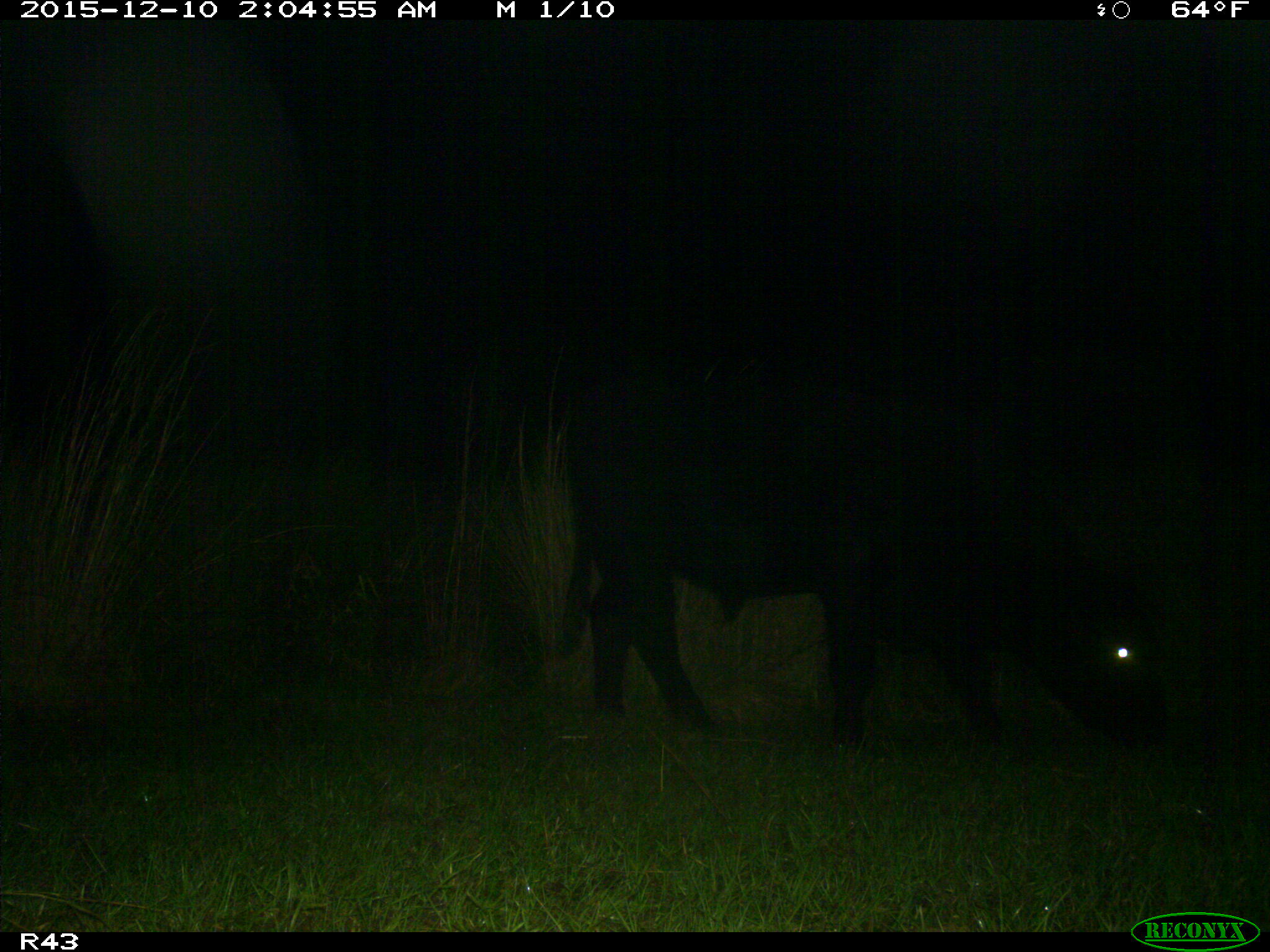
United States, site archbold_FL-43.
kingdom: Animalia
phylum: Chordata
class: Mammalia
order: Artiodactyla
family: Bovidae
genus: Bos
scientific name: Bos taurus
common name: domestic cow